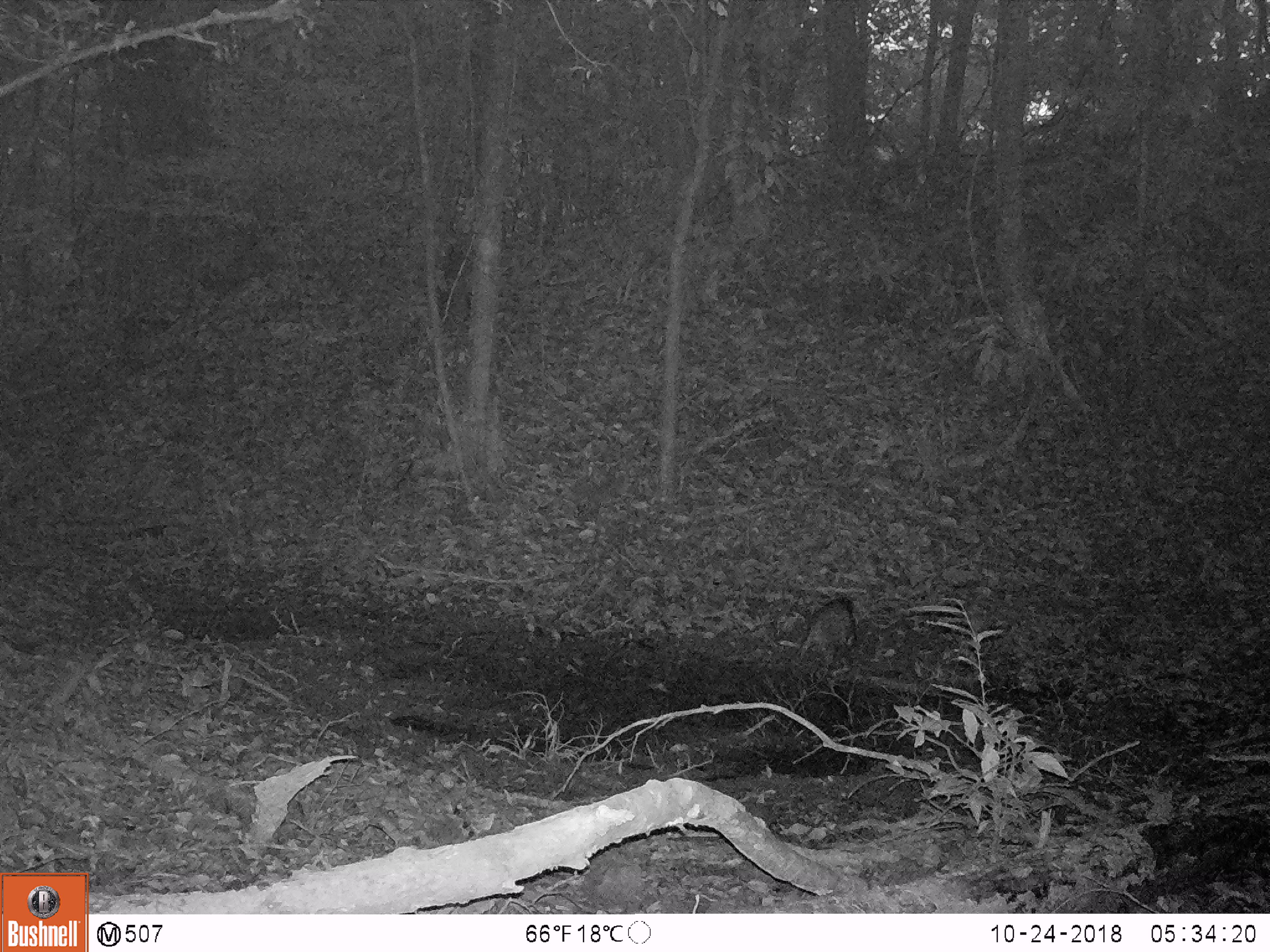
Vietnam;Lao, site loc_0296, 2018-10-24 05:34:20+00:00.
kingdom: Animalia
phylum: Chordata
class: Mammalia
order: Artiodactyla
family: Suidae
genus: Sus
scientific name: Sus scrofa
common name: eurasian wild pig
Eurasian wild pig (Sus scrofa). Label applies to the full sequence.